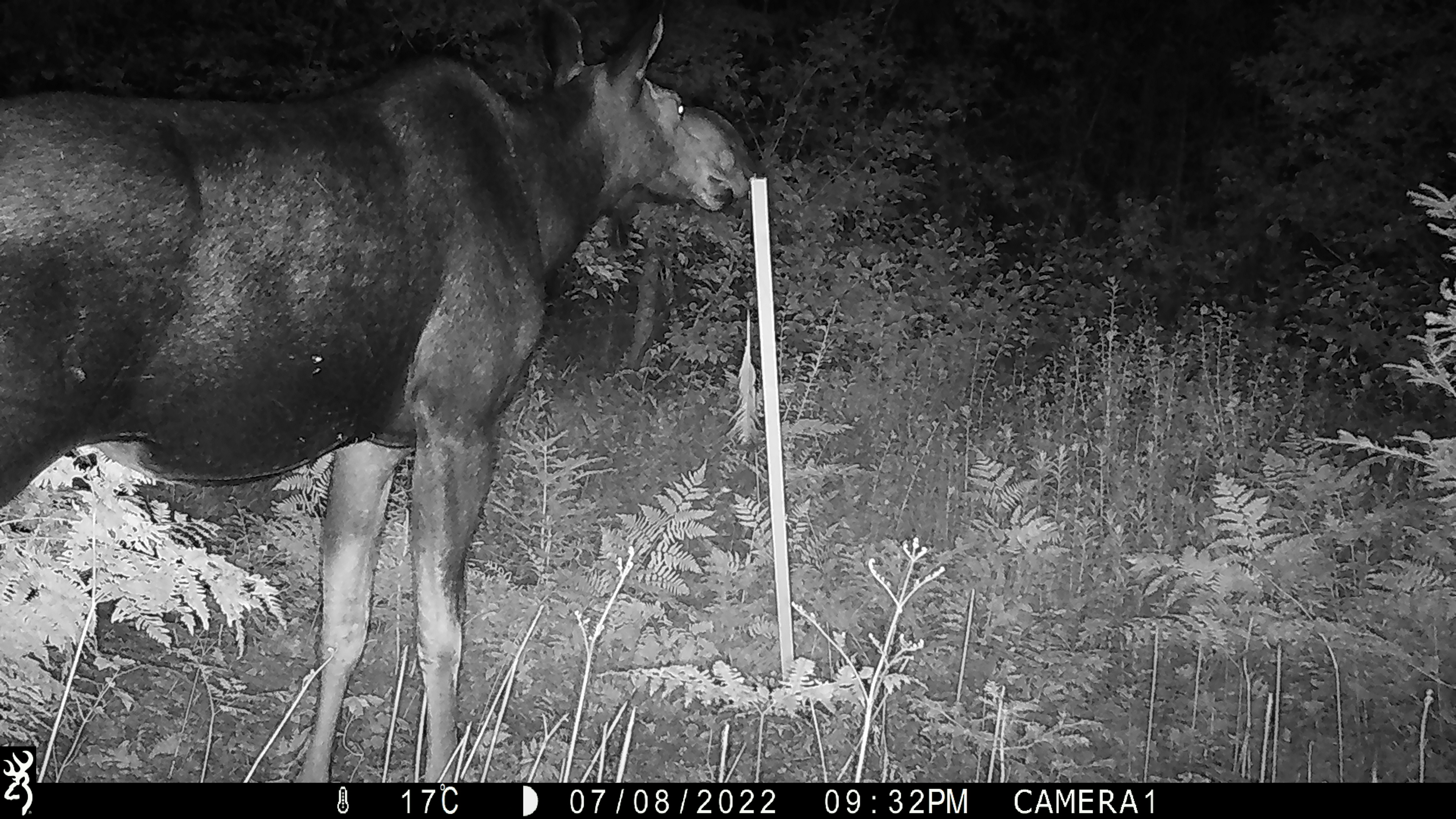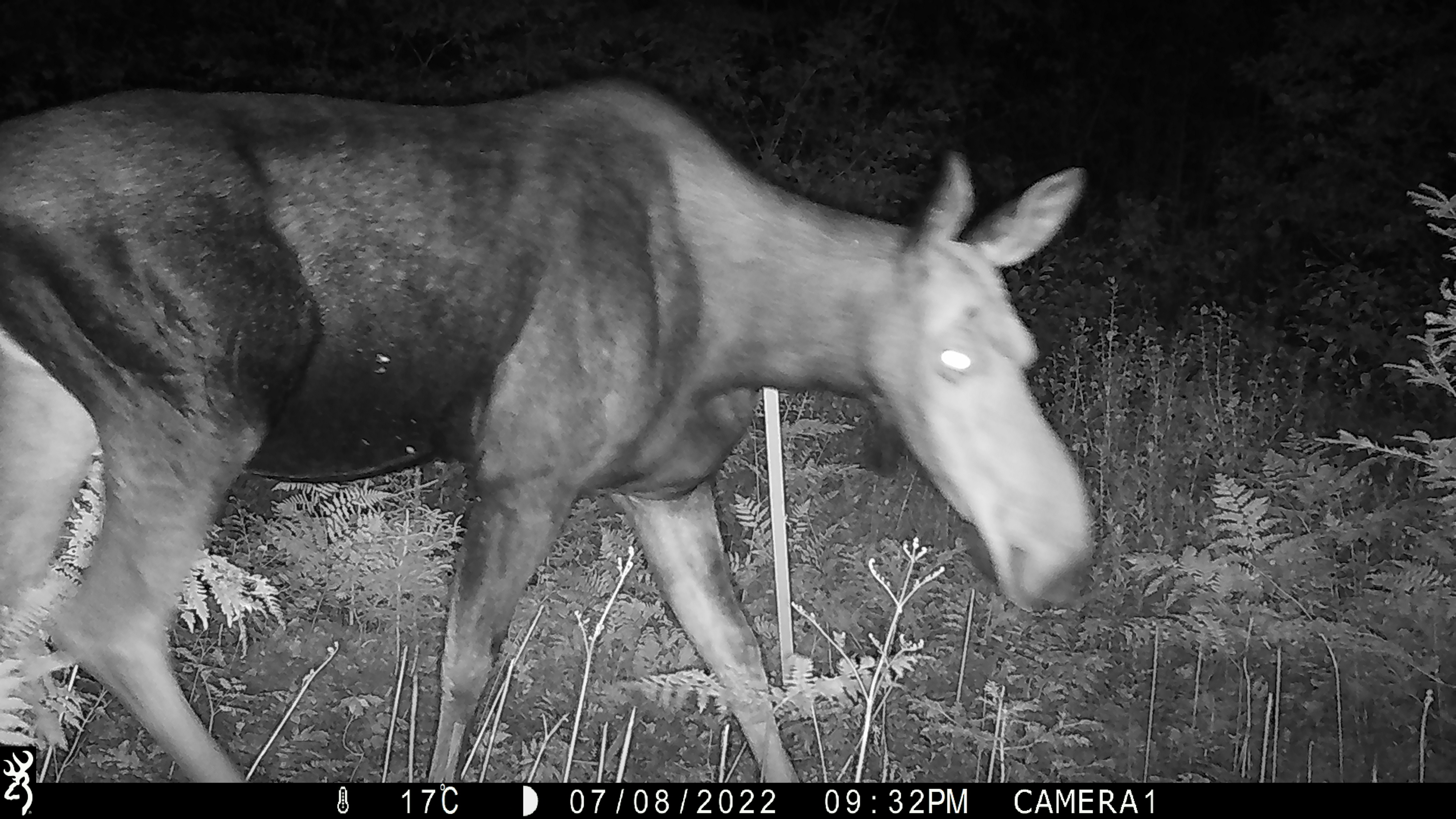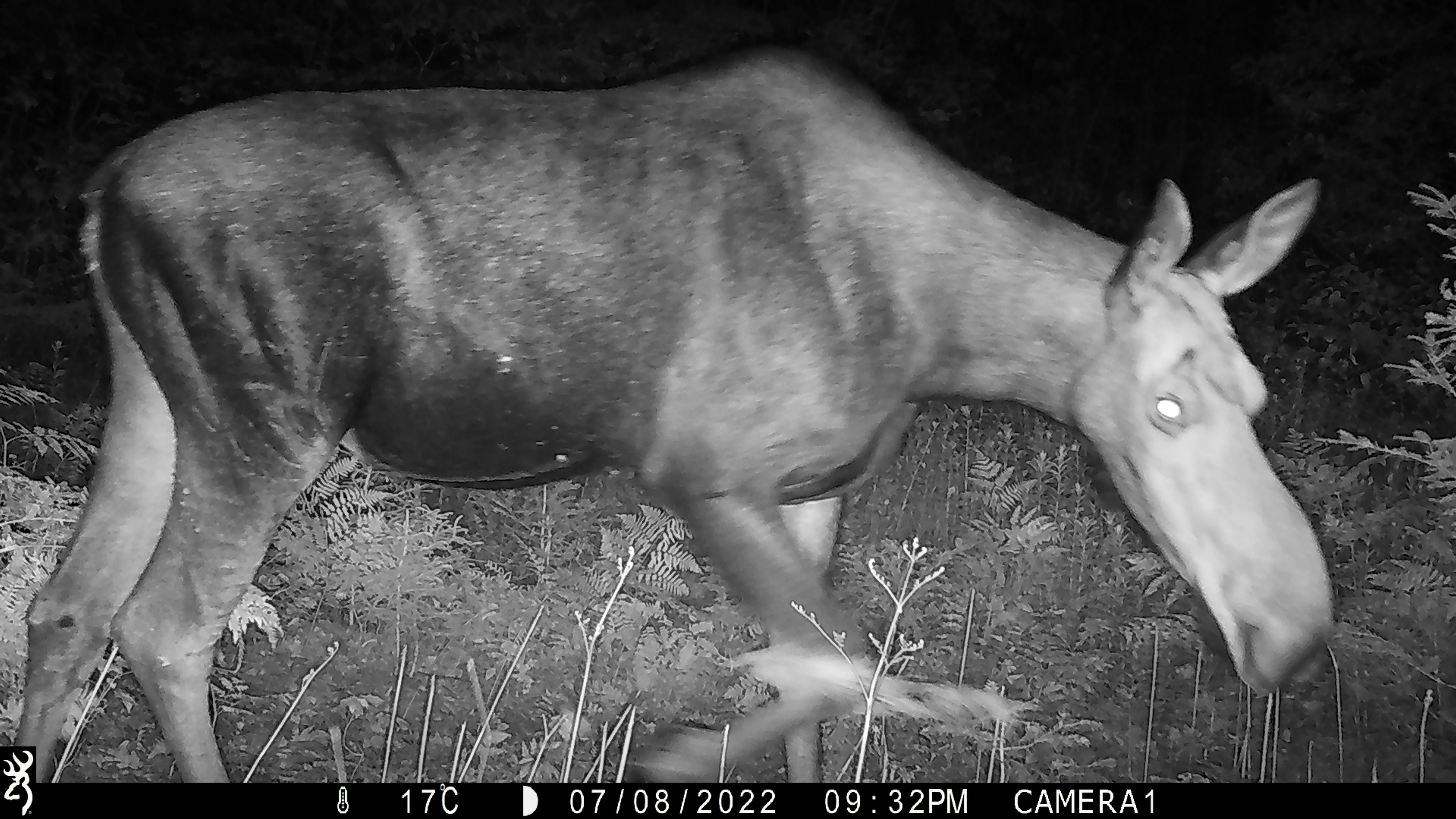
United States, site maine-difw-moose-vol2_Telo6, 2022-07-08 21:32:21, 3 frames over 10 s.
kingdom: Animalia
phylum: Chordata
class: Mammalia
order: Artiodactyla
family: Cervidae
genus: Alces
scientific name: Alces alces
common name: moose